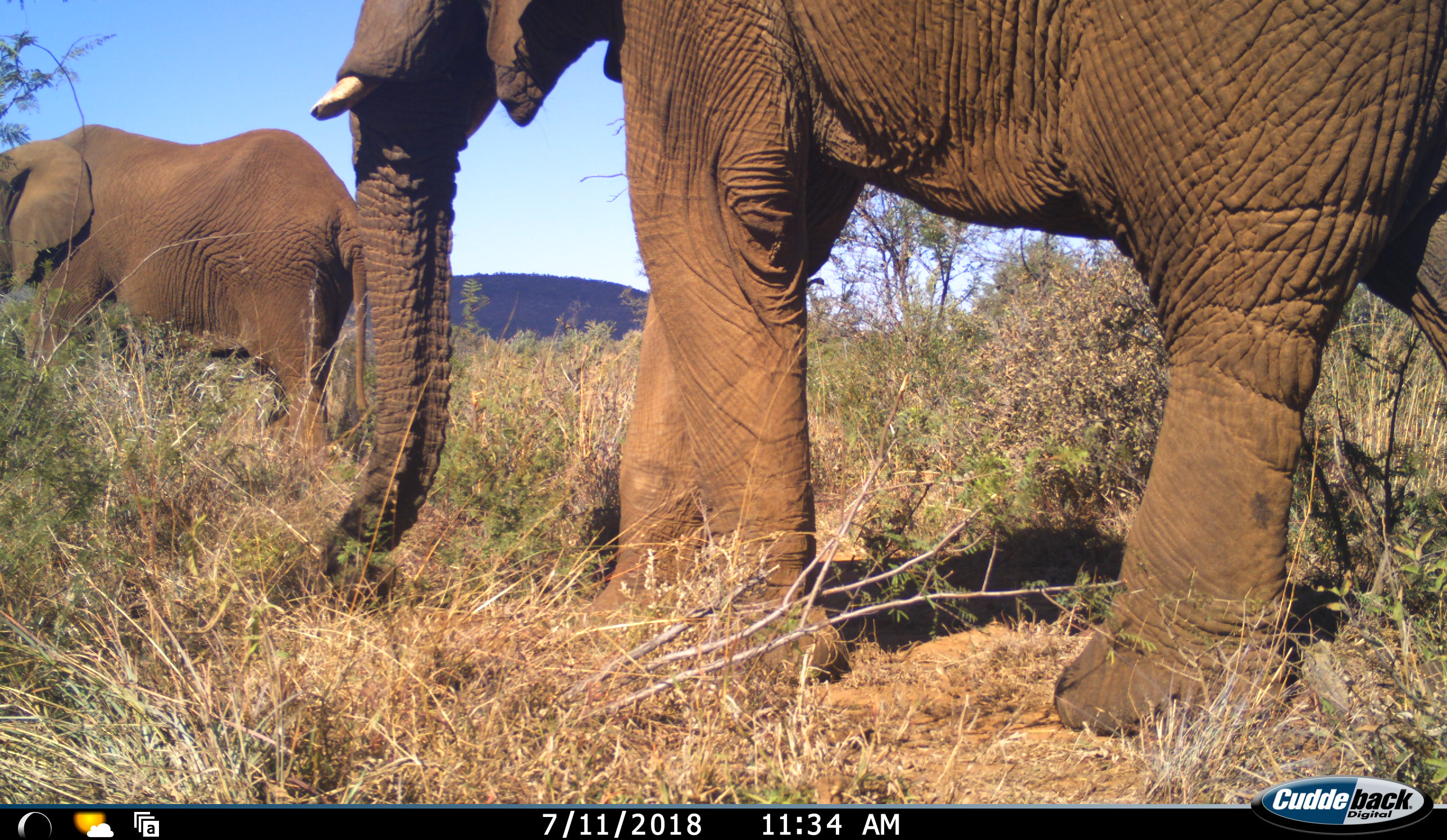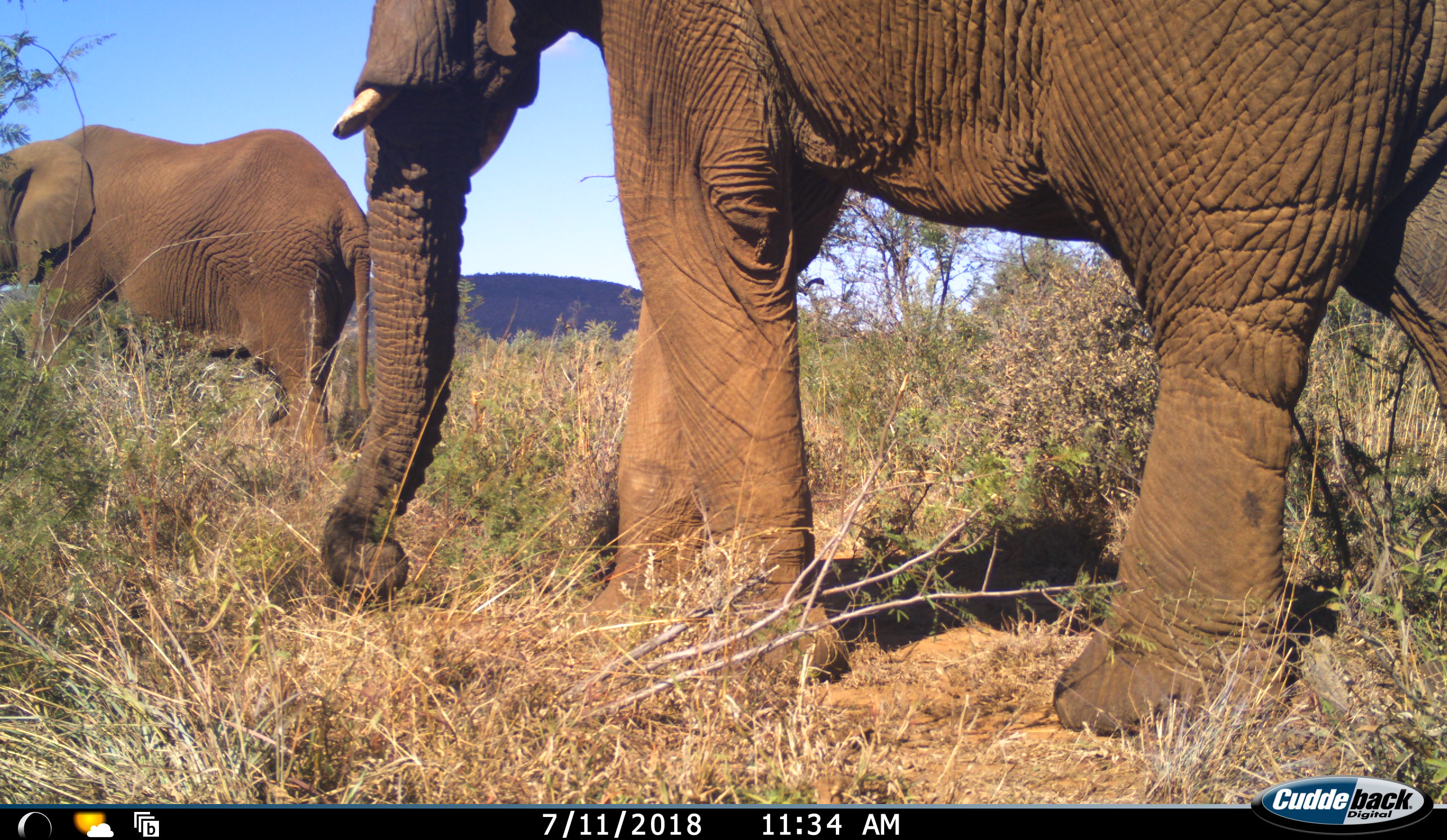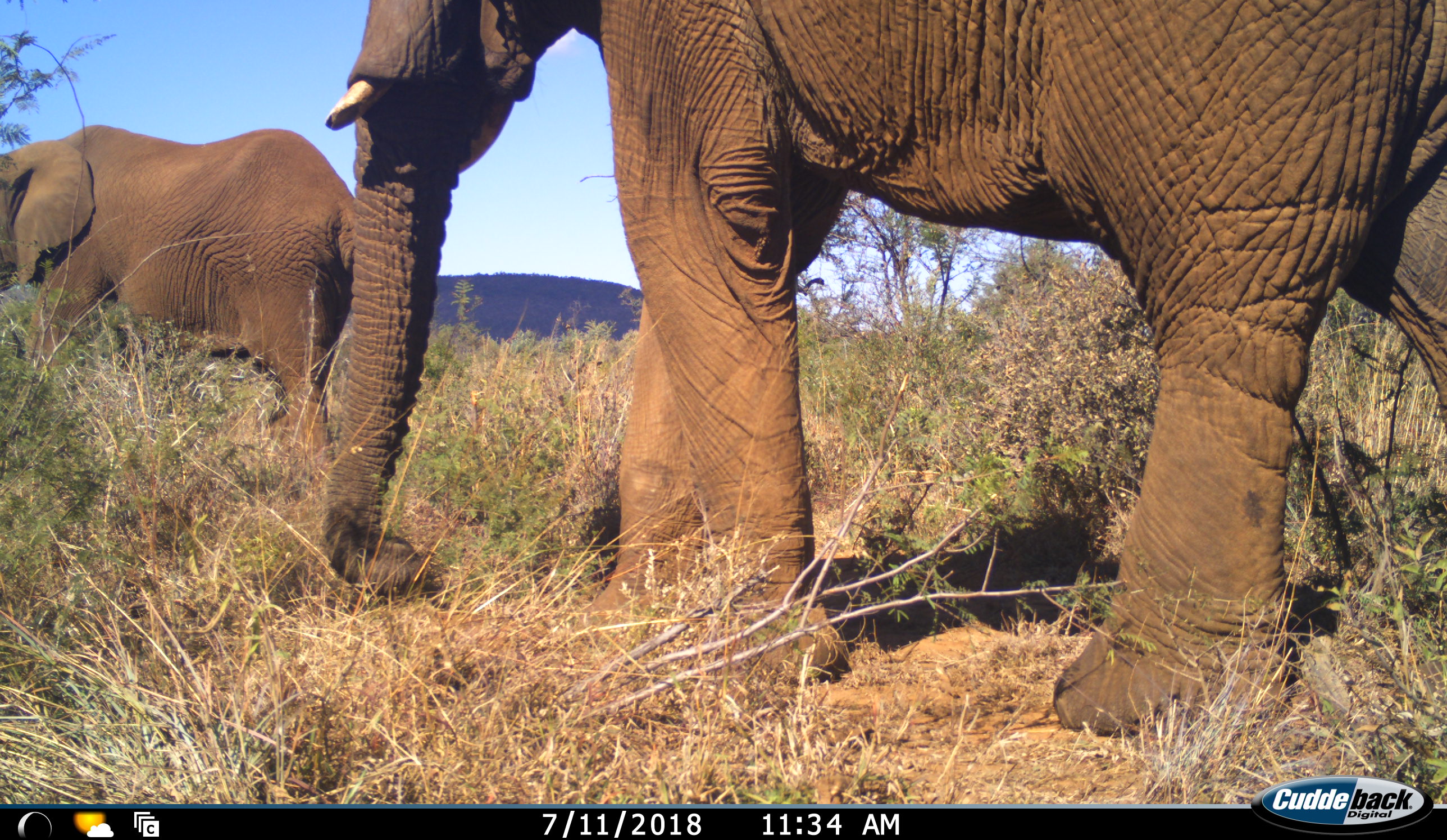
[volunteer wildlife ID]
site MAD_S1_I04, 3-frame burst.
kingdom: Animalia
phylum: Chordata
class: Mammalia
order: Proboscidea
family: Elephantidae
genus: Loxodonta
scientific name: Loxodonta africana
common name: african bush elephant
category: elephant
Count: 2.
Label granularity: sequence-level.